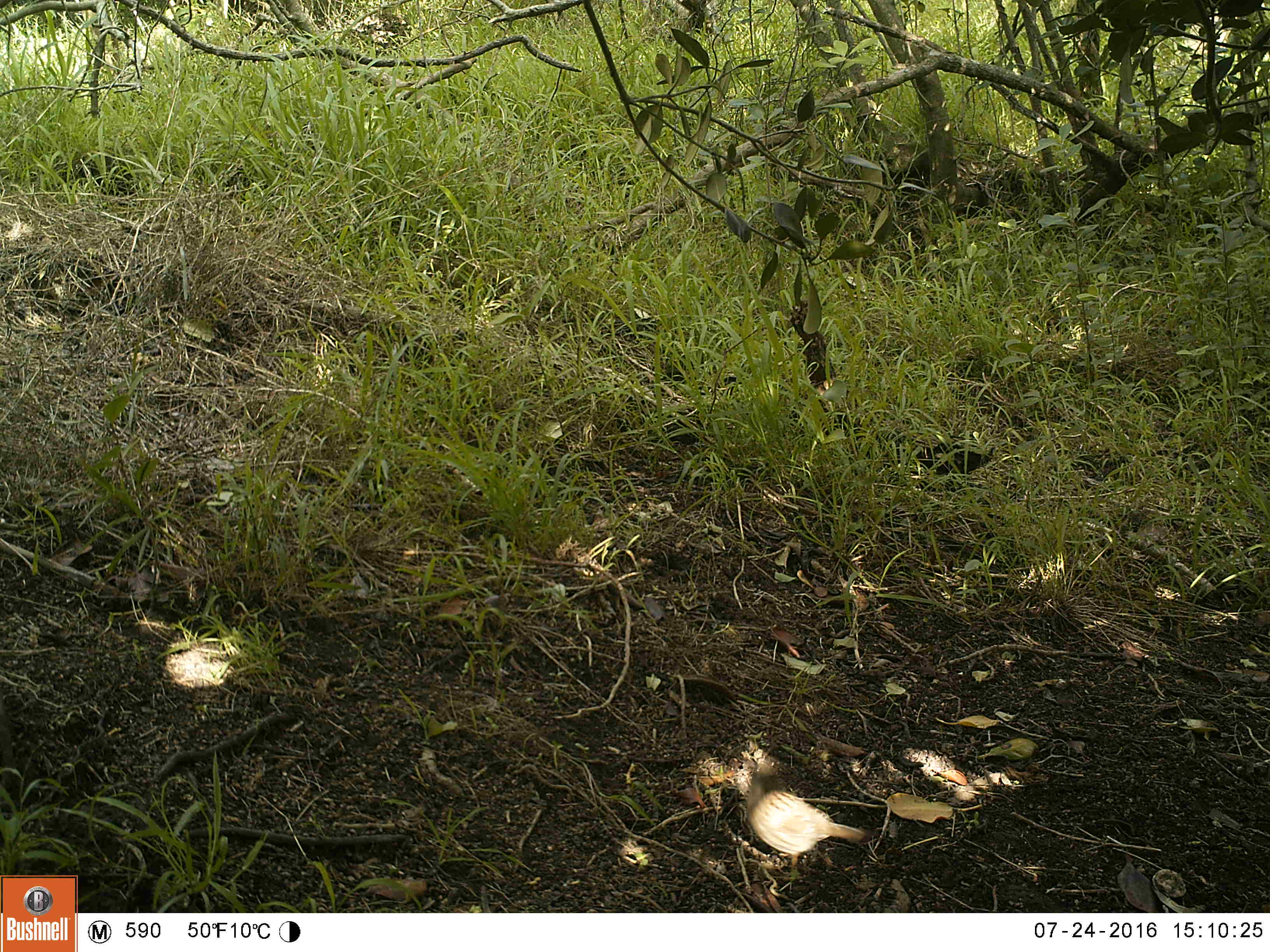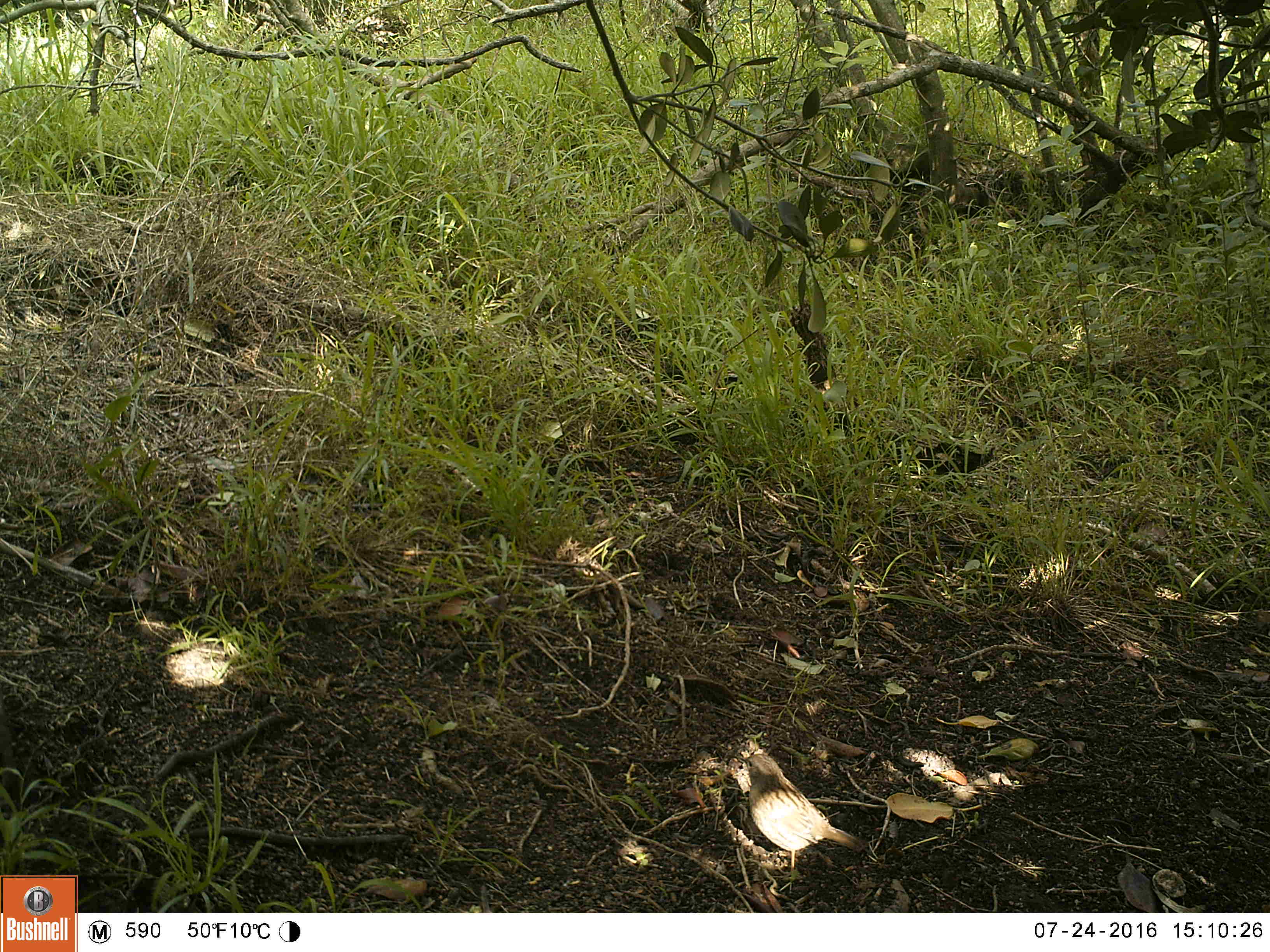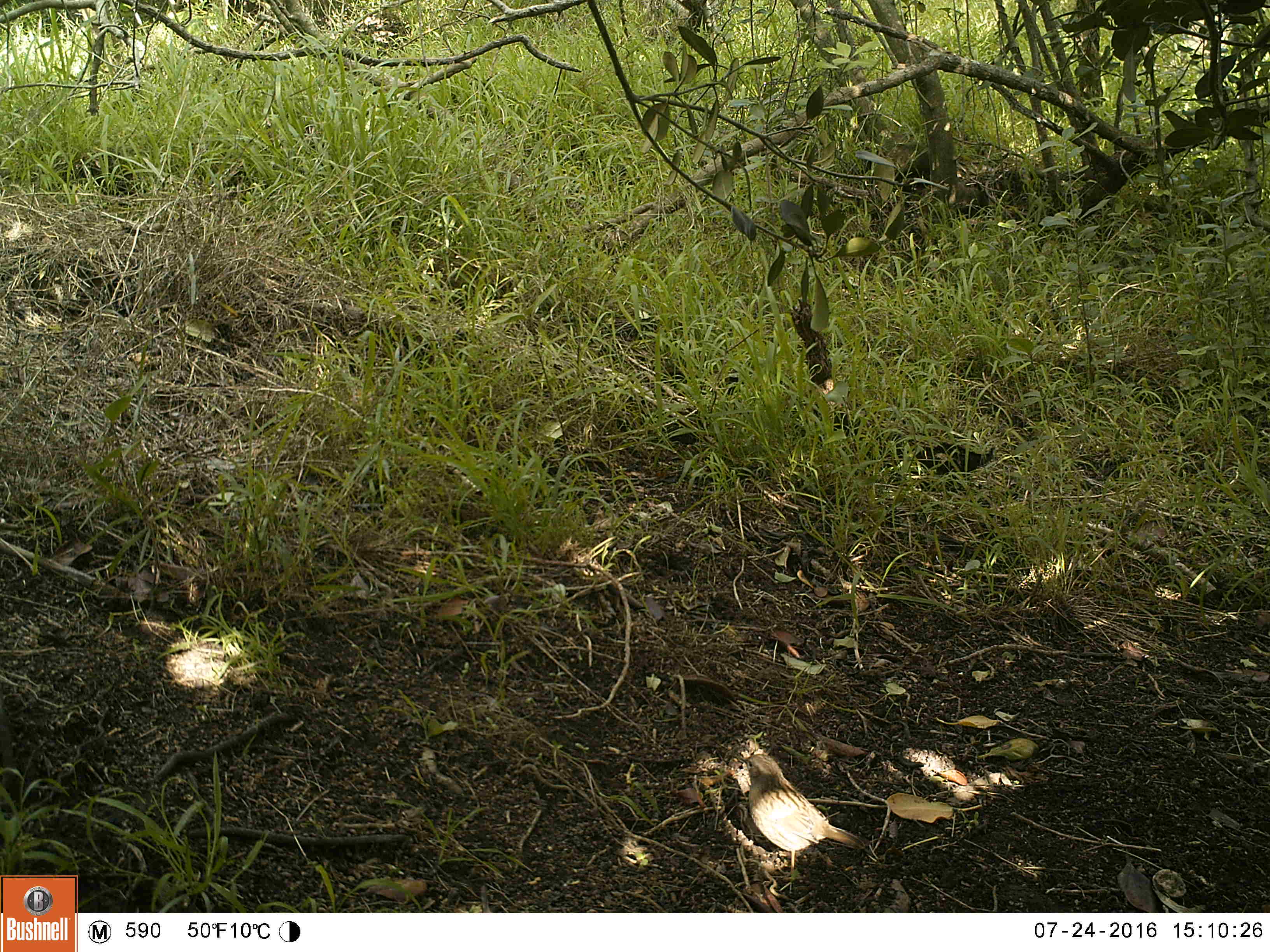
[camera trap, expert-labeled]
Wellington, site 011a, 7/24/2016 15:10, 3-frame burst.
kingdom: Animalia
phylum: Chordata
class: Aves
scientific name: Aves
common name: bird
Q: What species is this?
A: Bird (Aves).